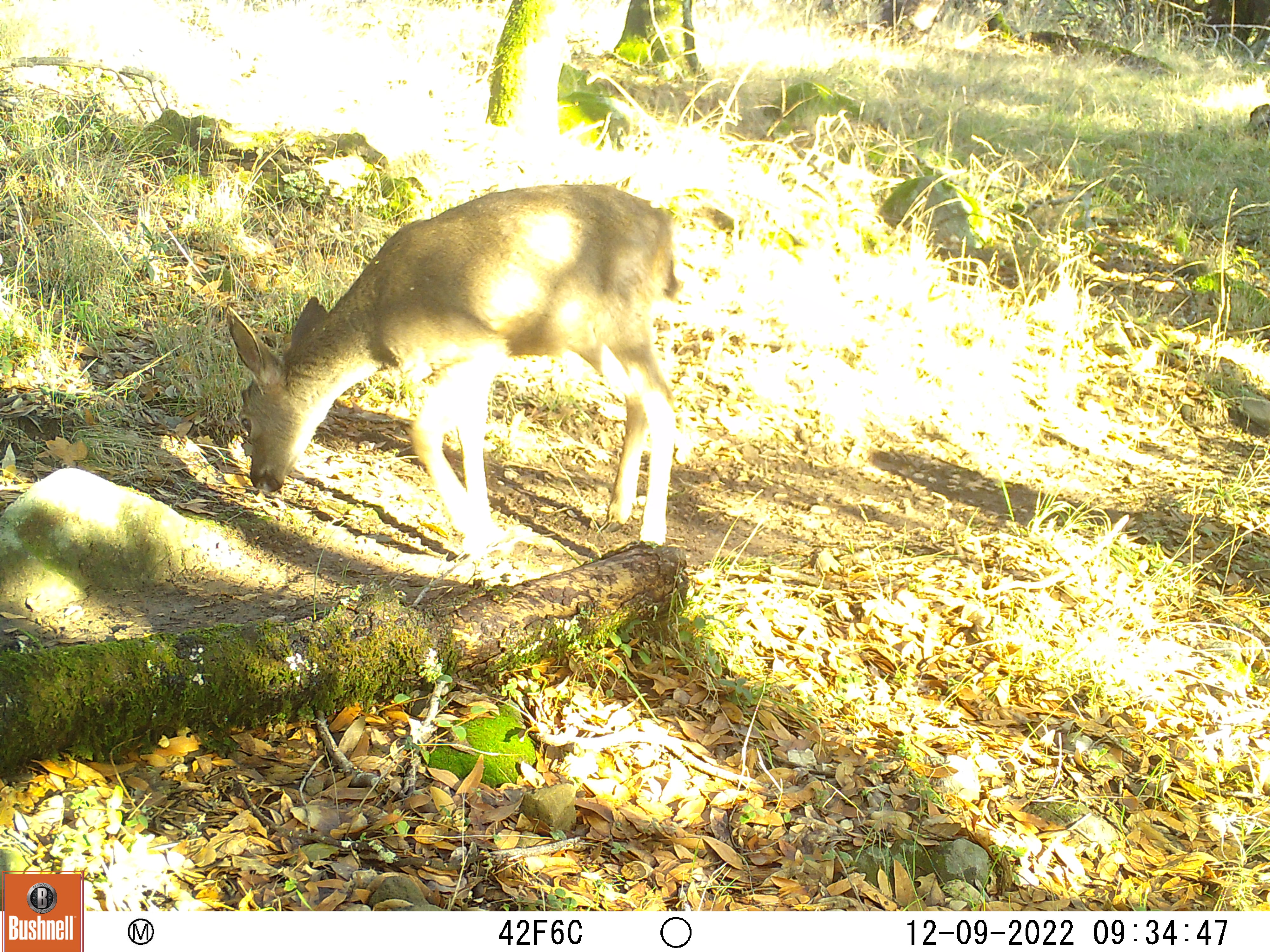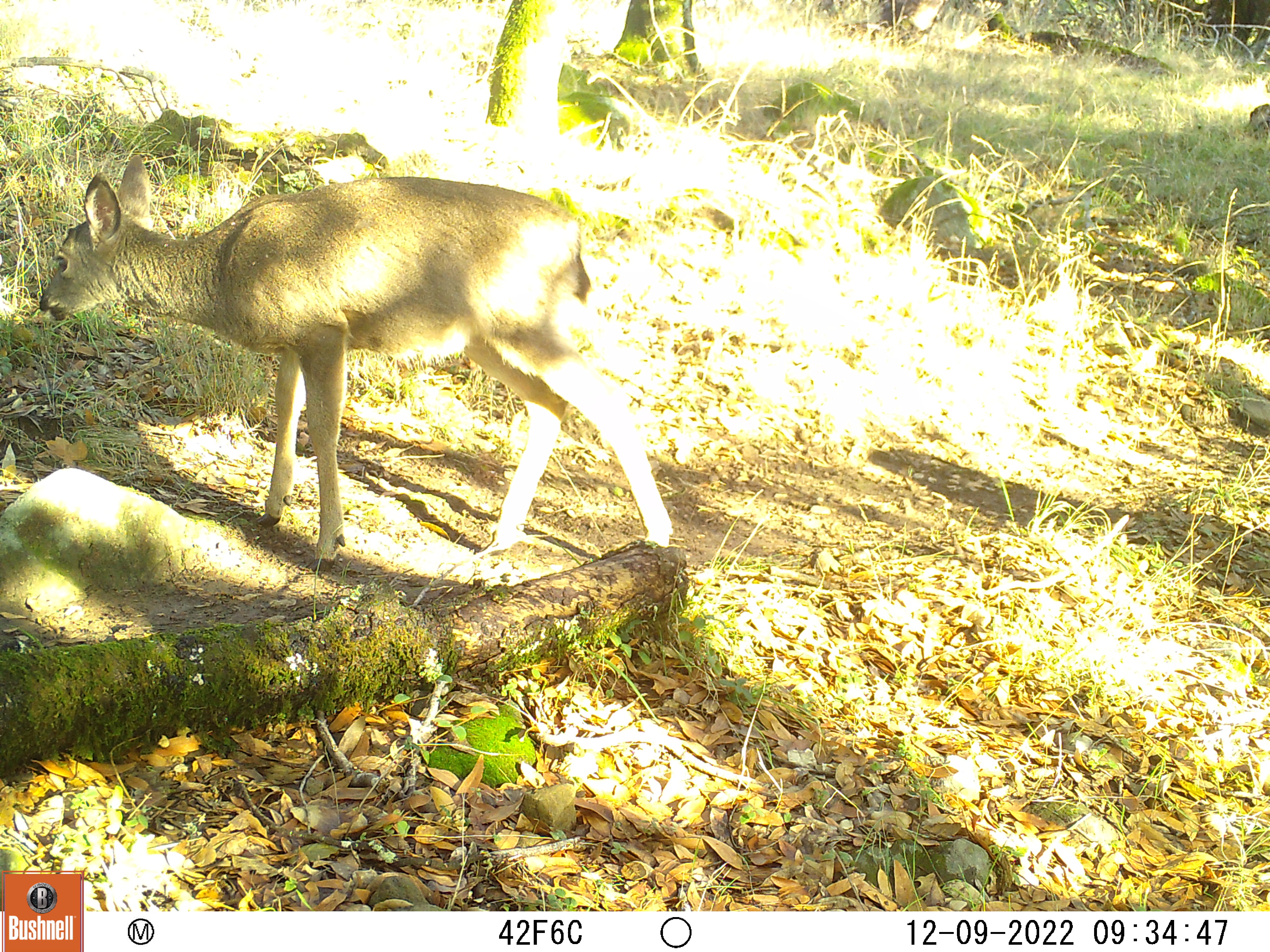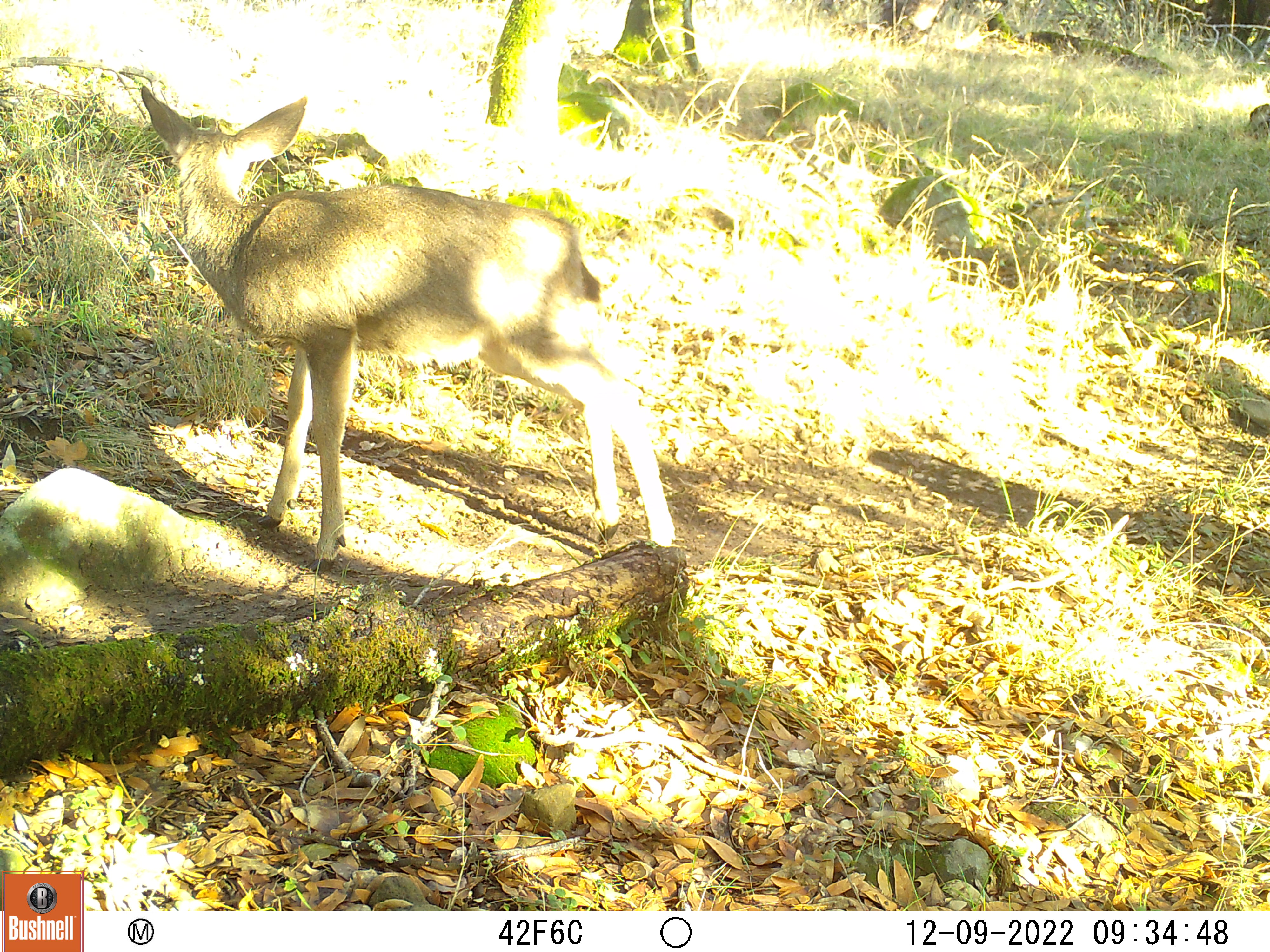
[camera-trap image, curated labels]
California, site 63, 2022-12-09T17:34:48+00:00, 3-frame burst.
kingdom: Animalia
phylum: Chordata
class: Mammalia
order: Artiodactyla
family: Cervidae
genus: Odocoileus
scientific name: Odocoileus hemionus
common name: mule deer